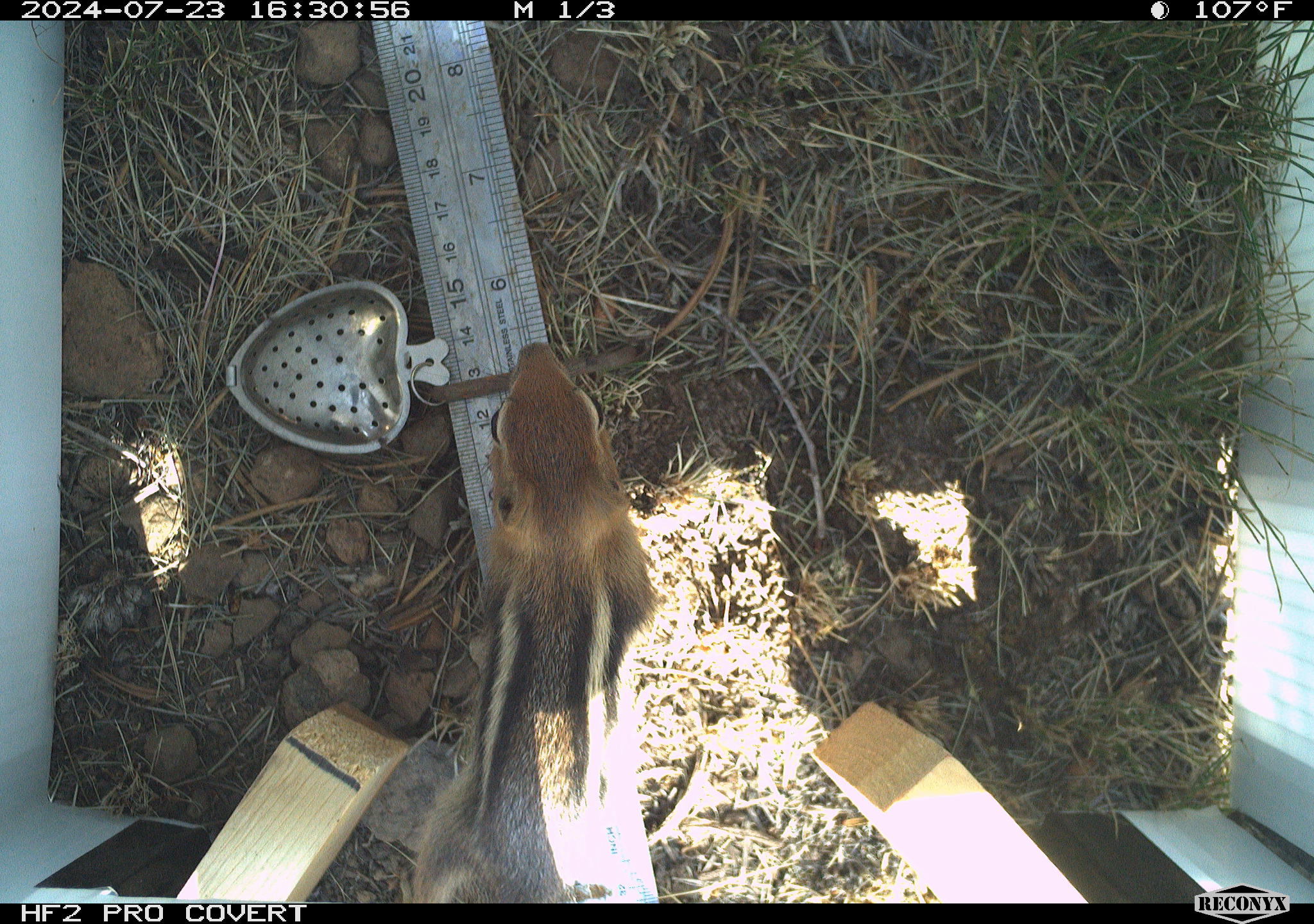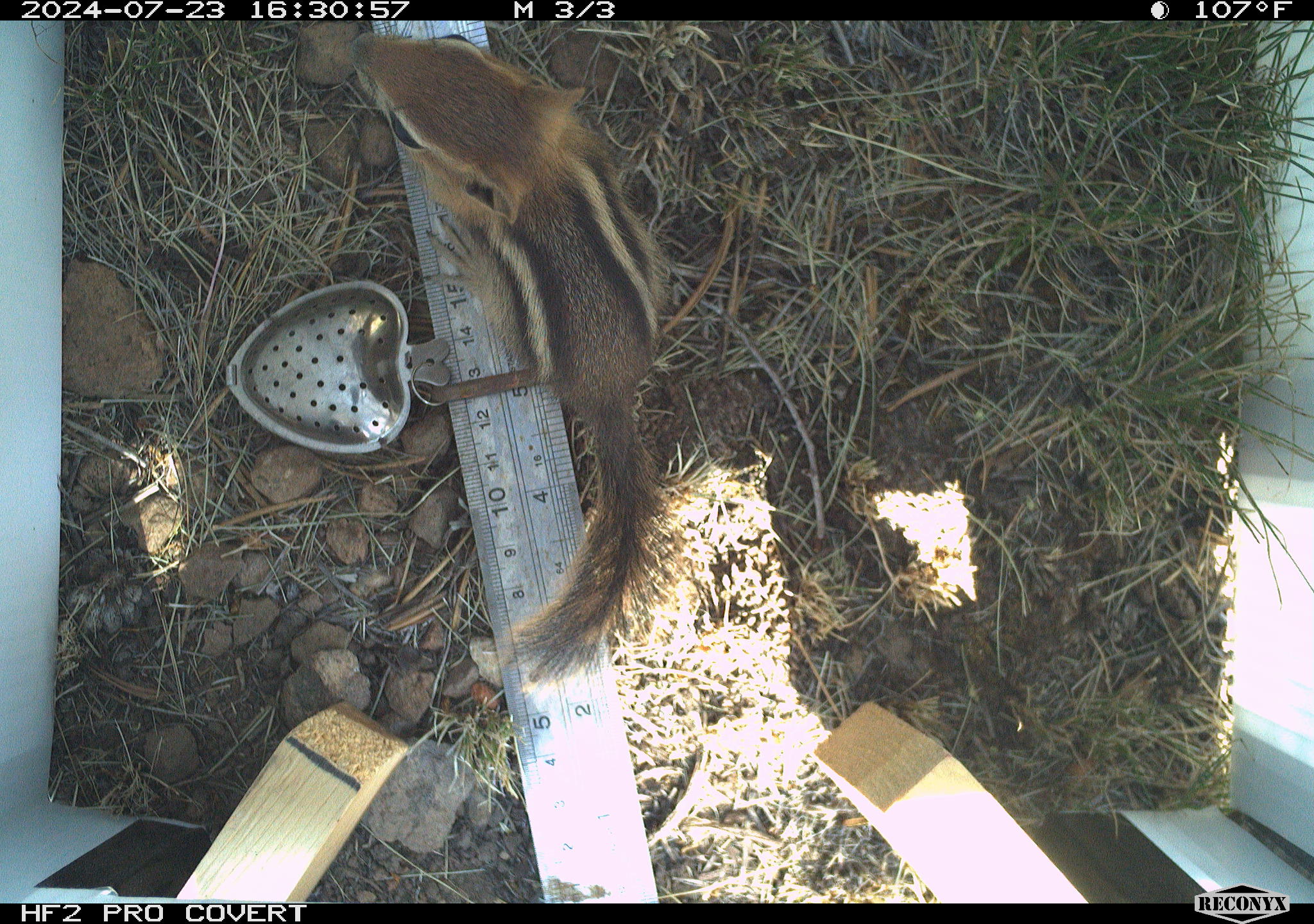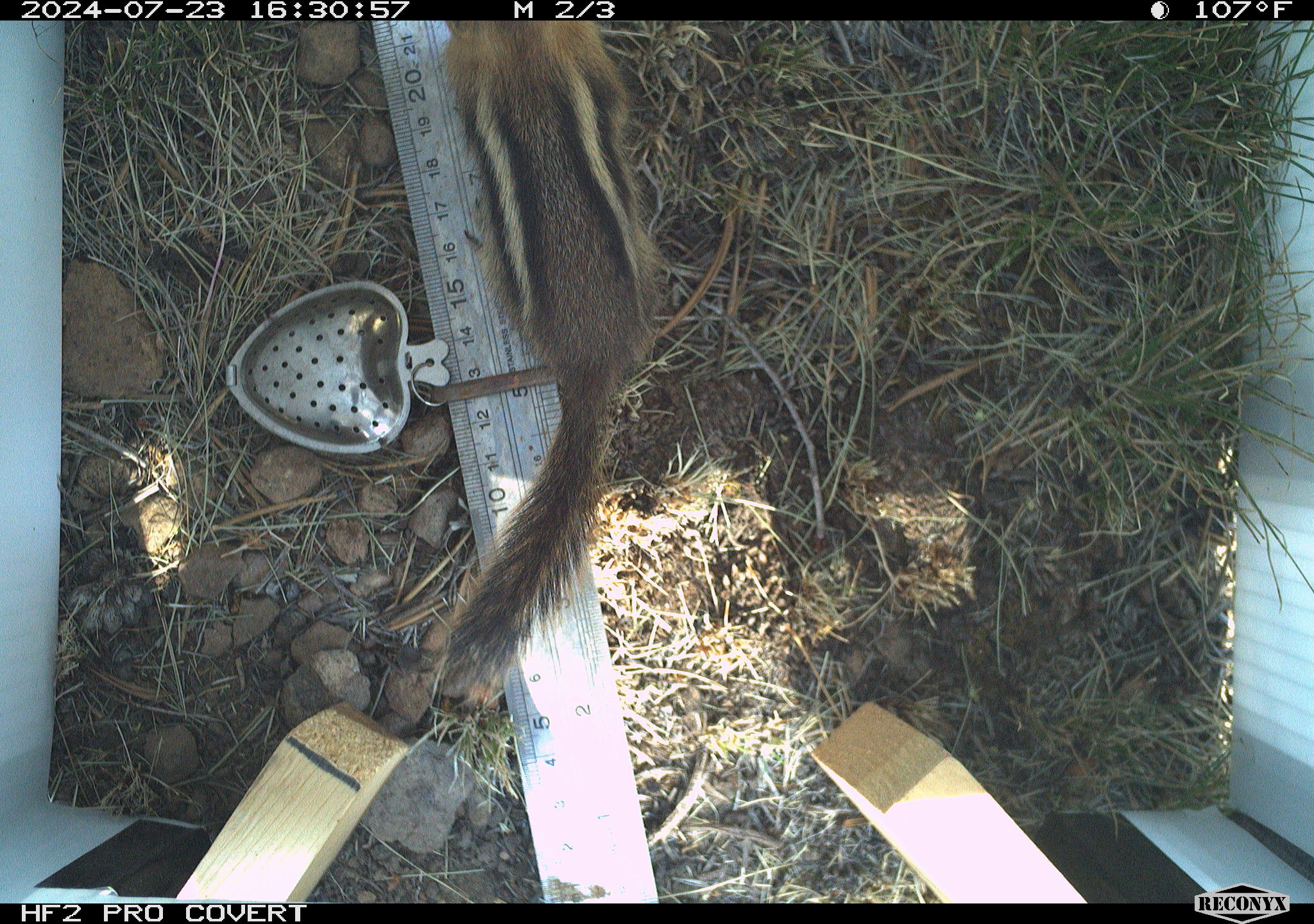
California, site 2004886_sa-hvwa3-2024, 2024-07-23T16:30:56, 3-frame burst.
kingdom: Animalia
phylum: Chordata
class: Mammalia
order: Rodentia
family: Sciuridae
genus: Callospermophilus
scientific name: Callospermophilus lateralis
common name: golden mantled ground squirrel